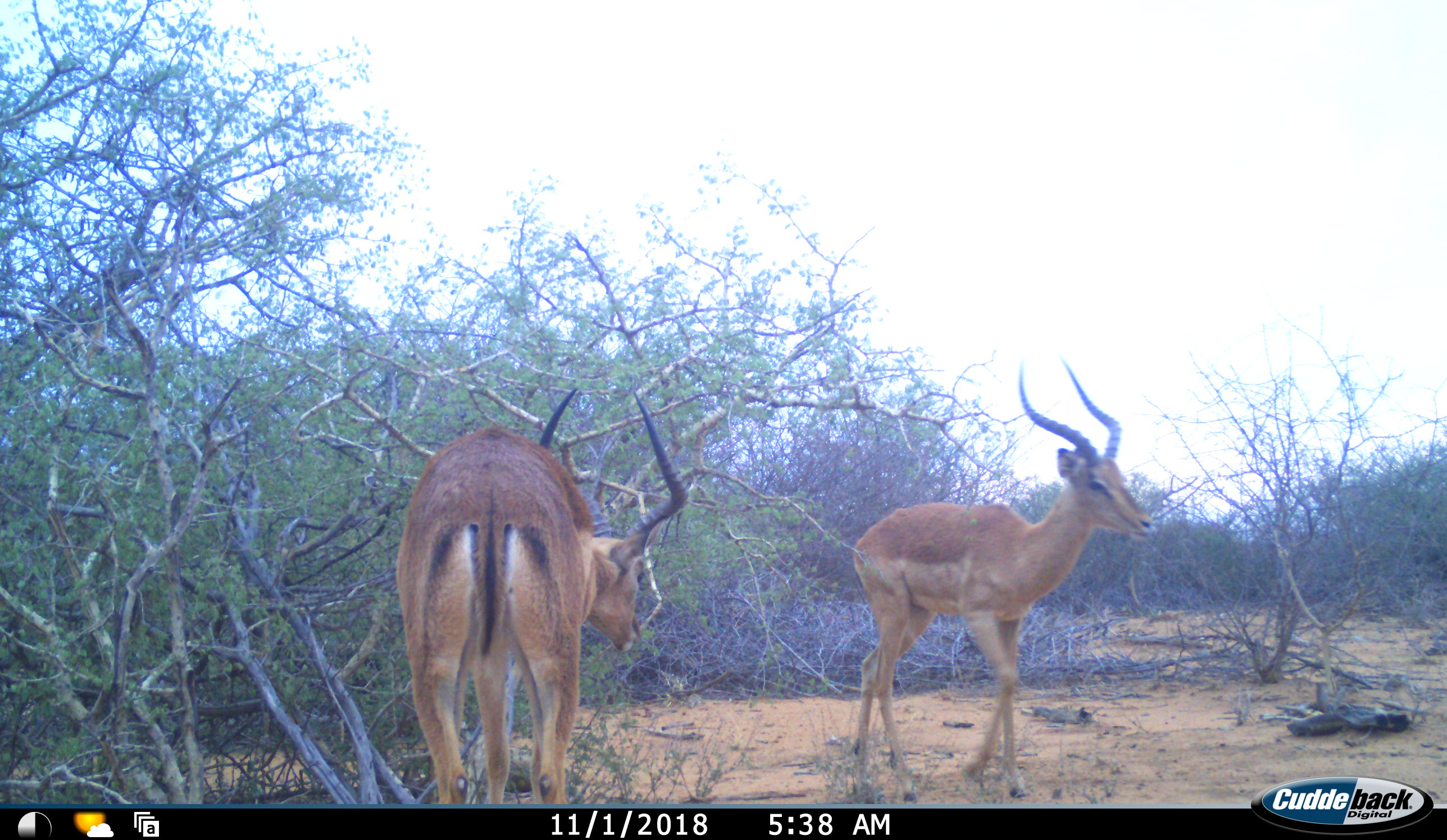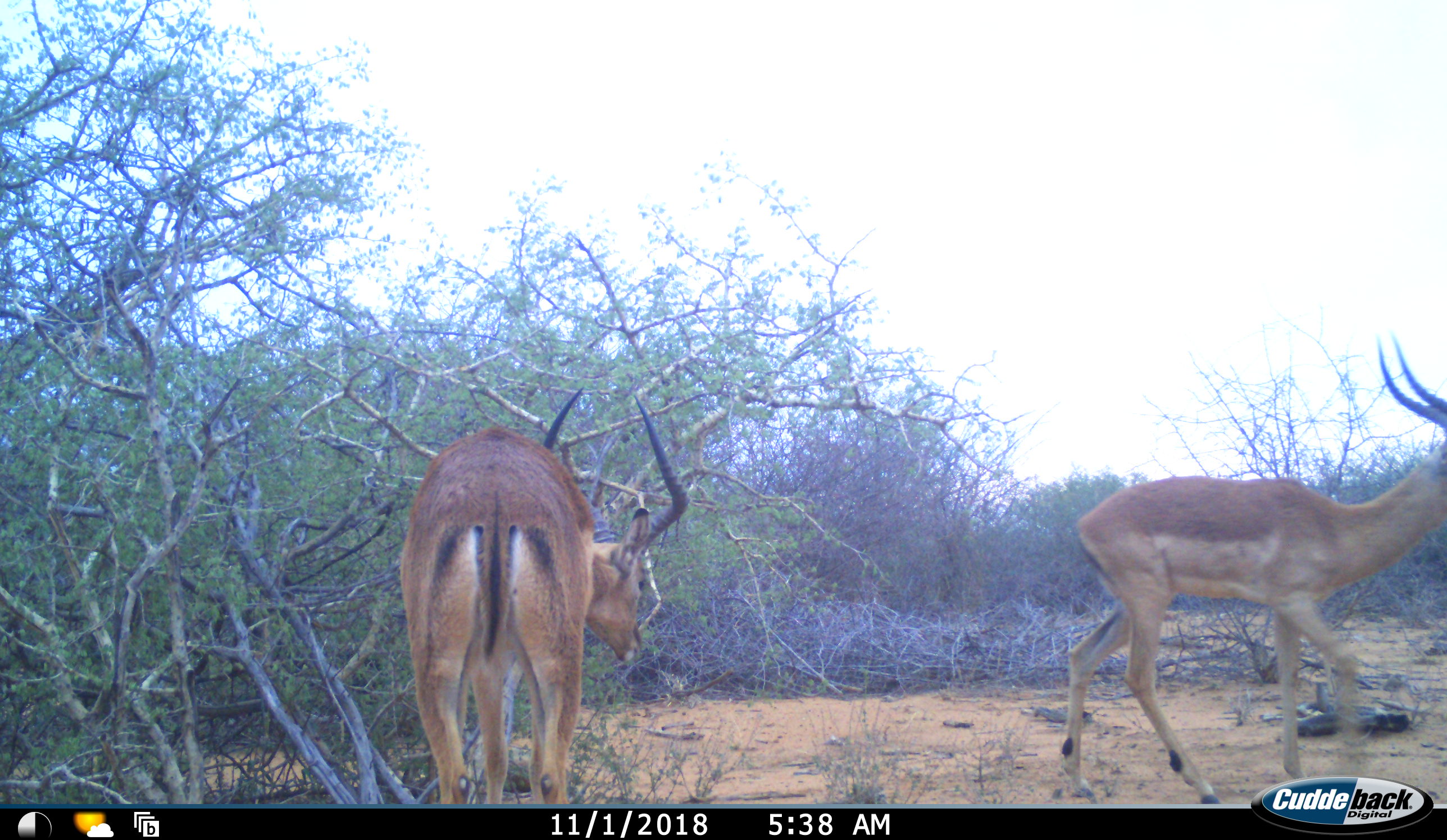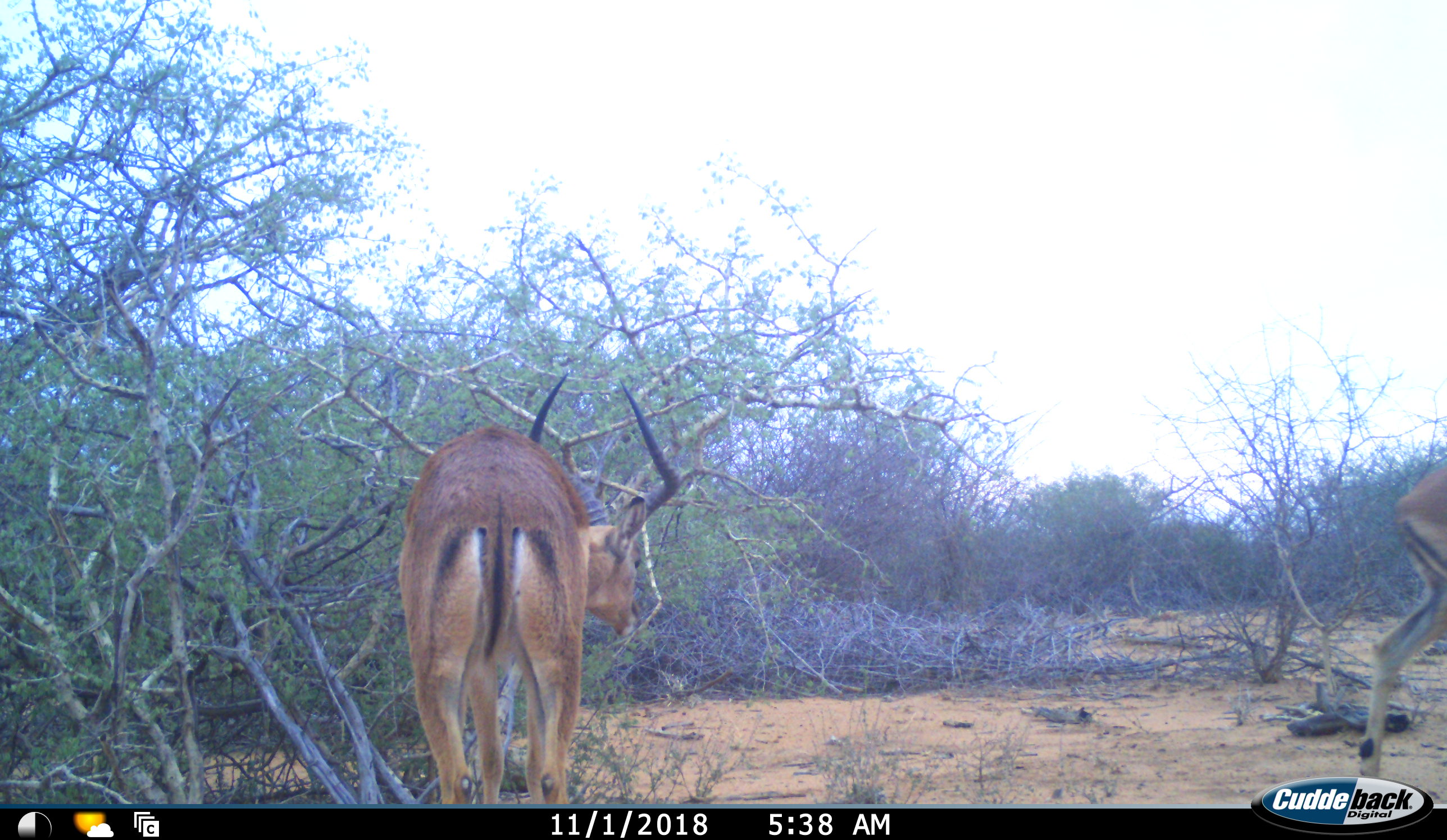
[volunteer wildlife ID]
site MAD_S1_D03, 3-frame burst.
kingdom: Animalia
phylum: Chordata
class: Mammalia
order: Artiodactyla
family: Bovidae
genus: Aepyceros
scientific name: Aepyceros melampus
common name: impala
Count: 2.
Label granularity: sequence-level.